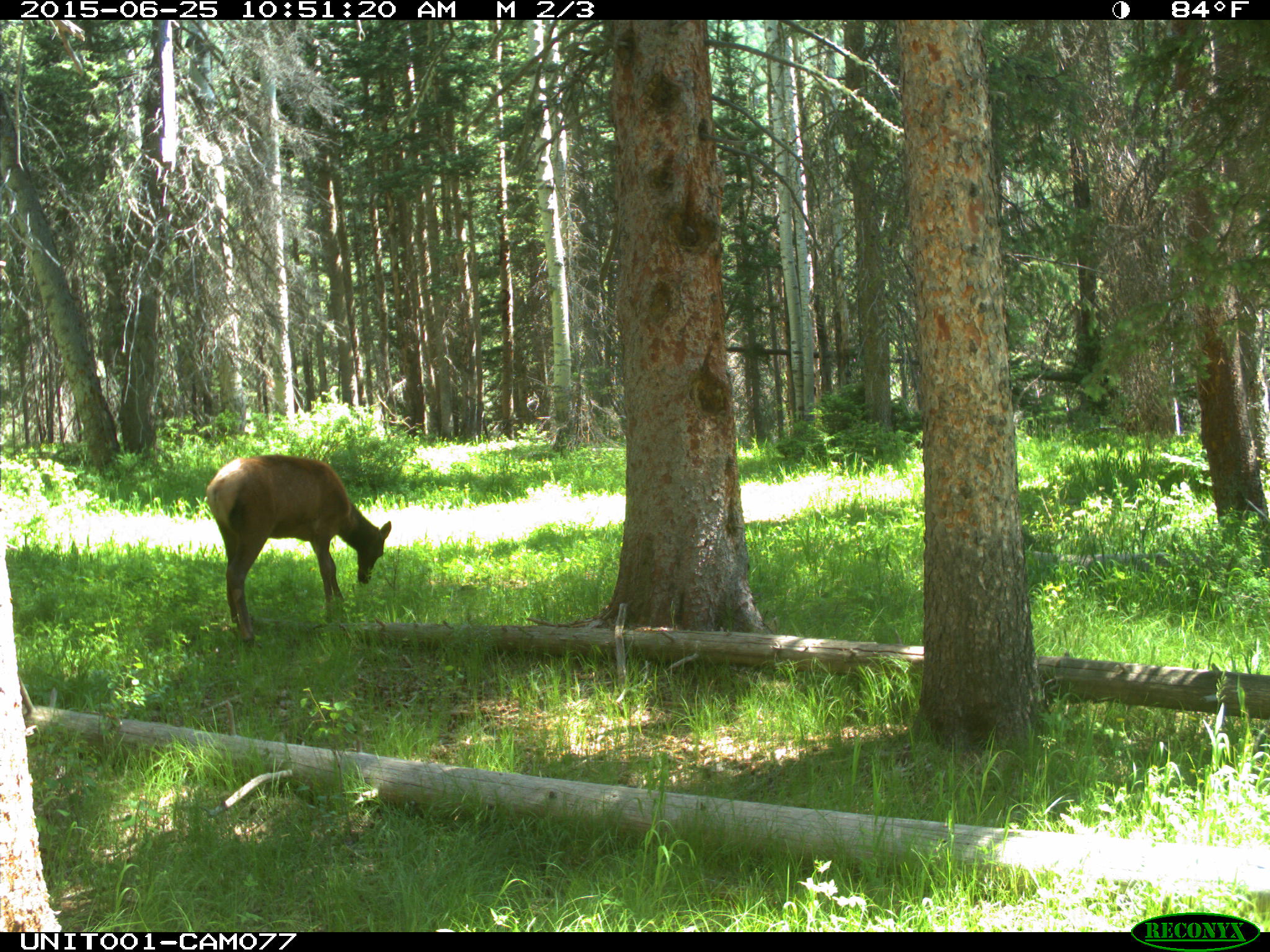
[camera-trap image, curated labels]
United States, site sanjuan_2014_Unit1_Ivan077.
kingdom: Animalia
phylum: Chordata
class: Mammalia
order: Artiodactyla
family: Cervidae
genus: Cervus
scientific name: Cervus elaphus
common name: red deer